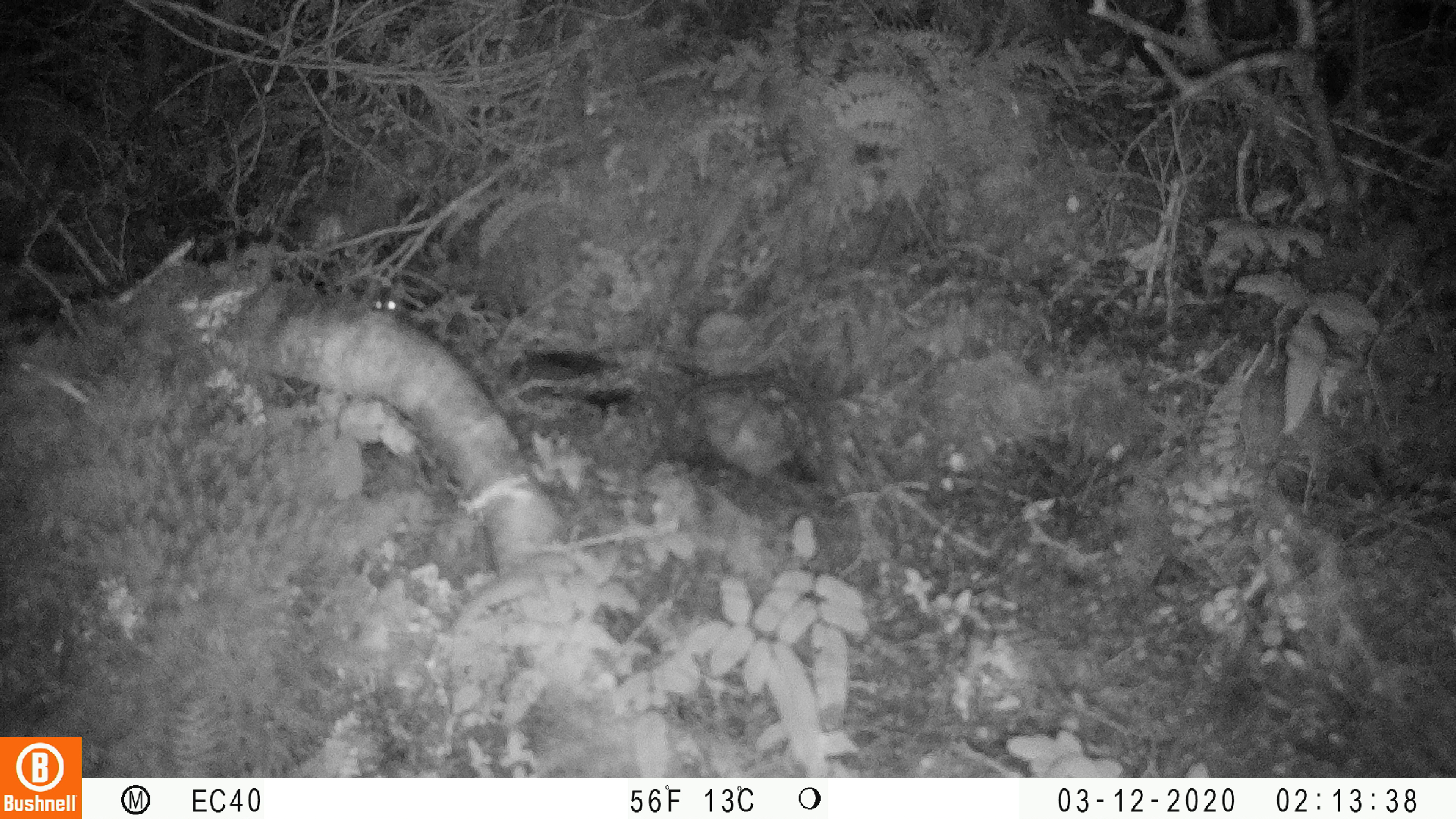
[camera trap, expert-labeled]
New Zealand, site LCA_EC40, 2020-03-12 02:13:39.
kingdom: Animalia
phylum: Chordata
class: Mammalia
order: Rodentia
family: Muridae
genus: Mus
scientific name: Mus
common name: mouse